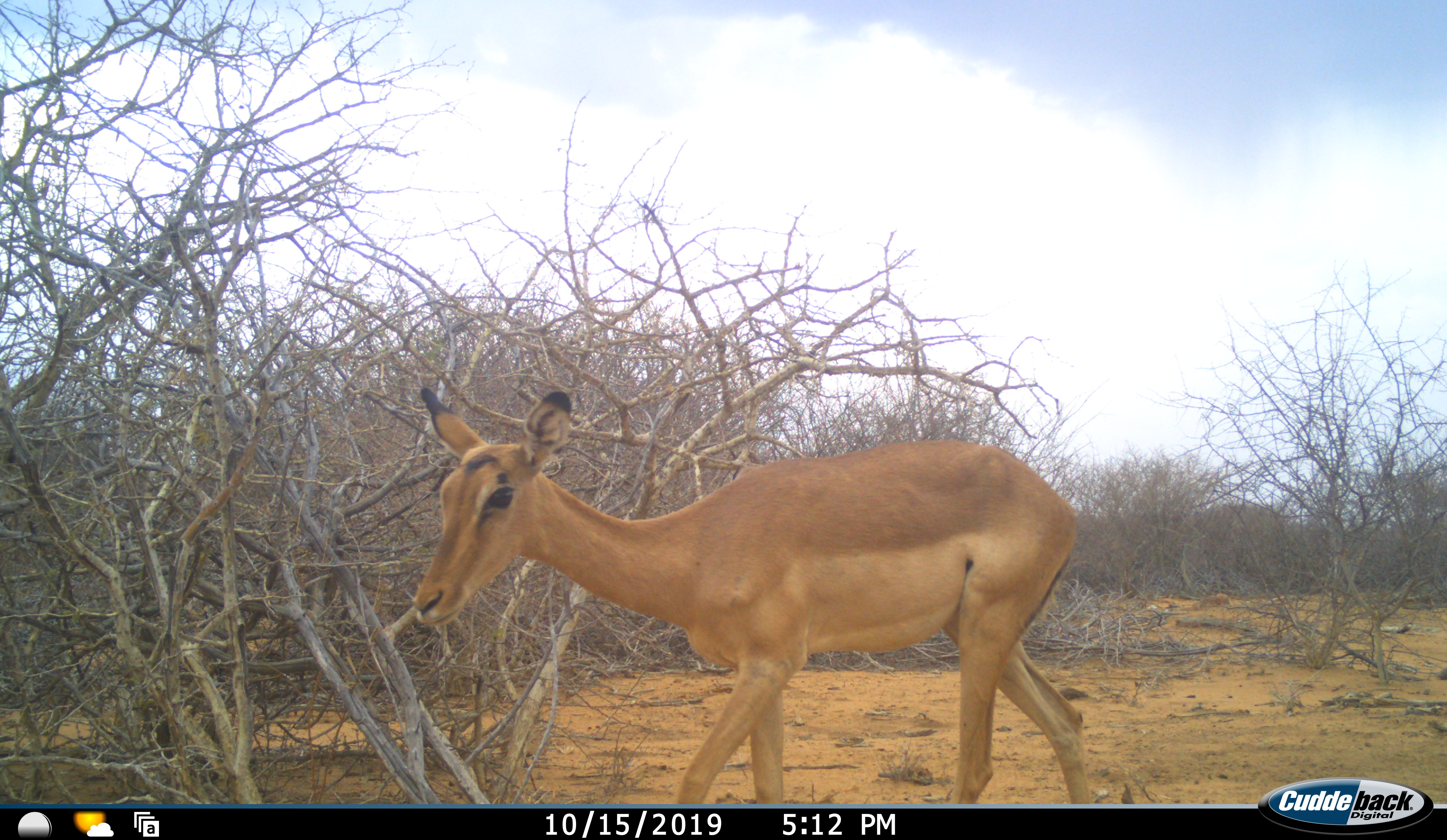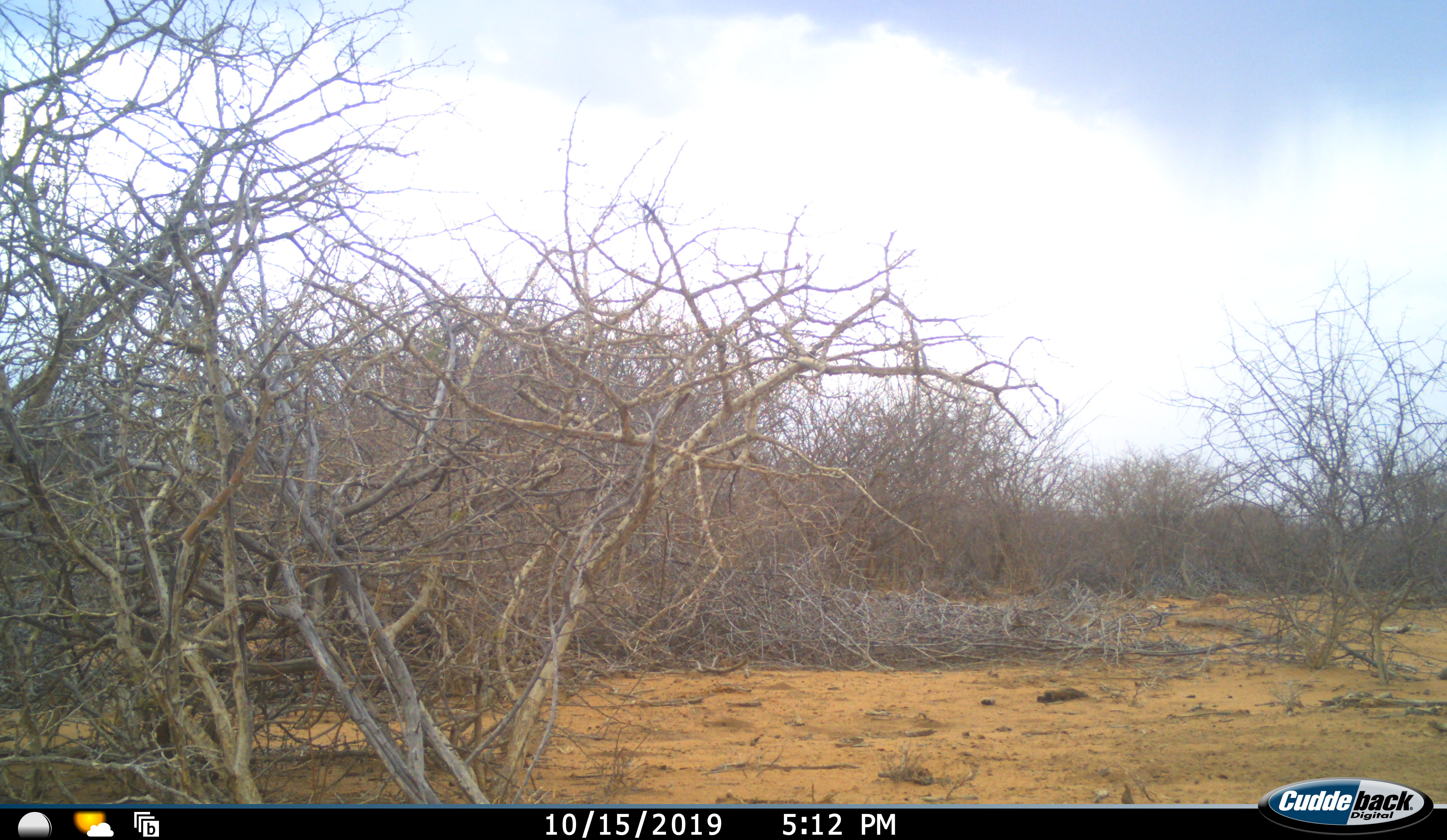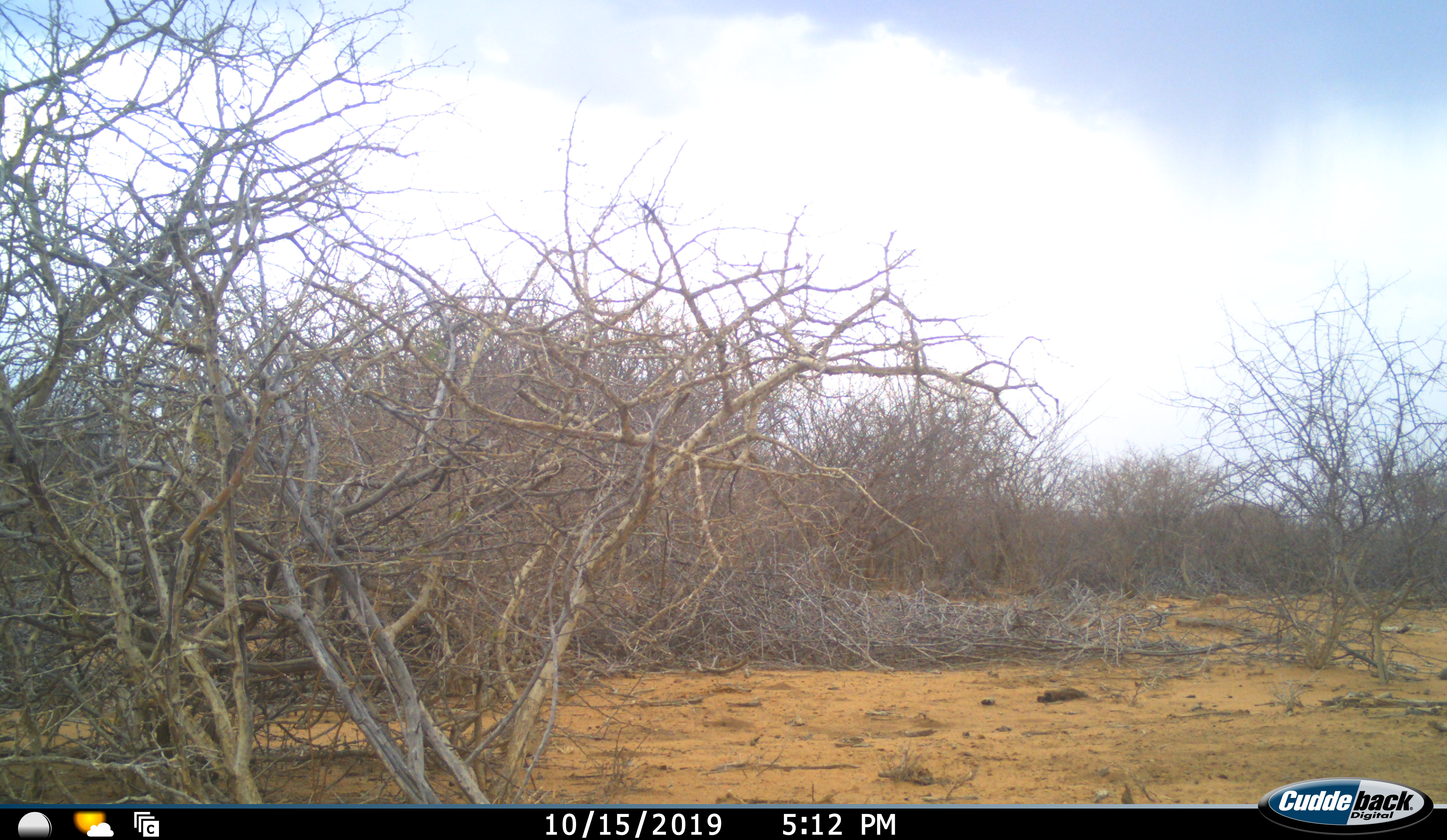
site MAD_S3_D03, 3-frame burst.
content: unidentified animal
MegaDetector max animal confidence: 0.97